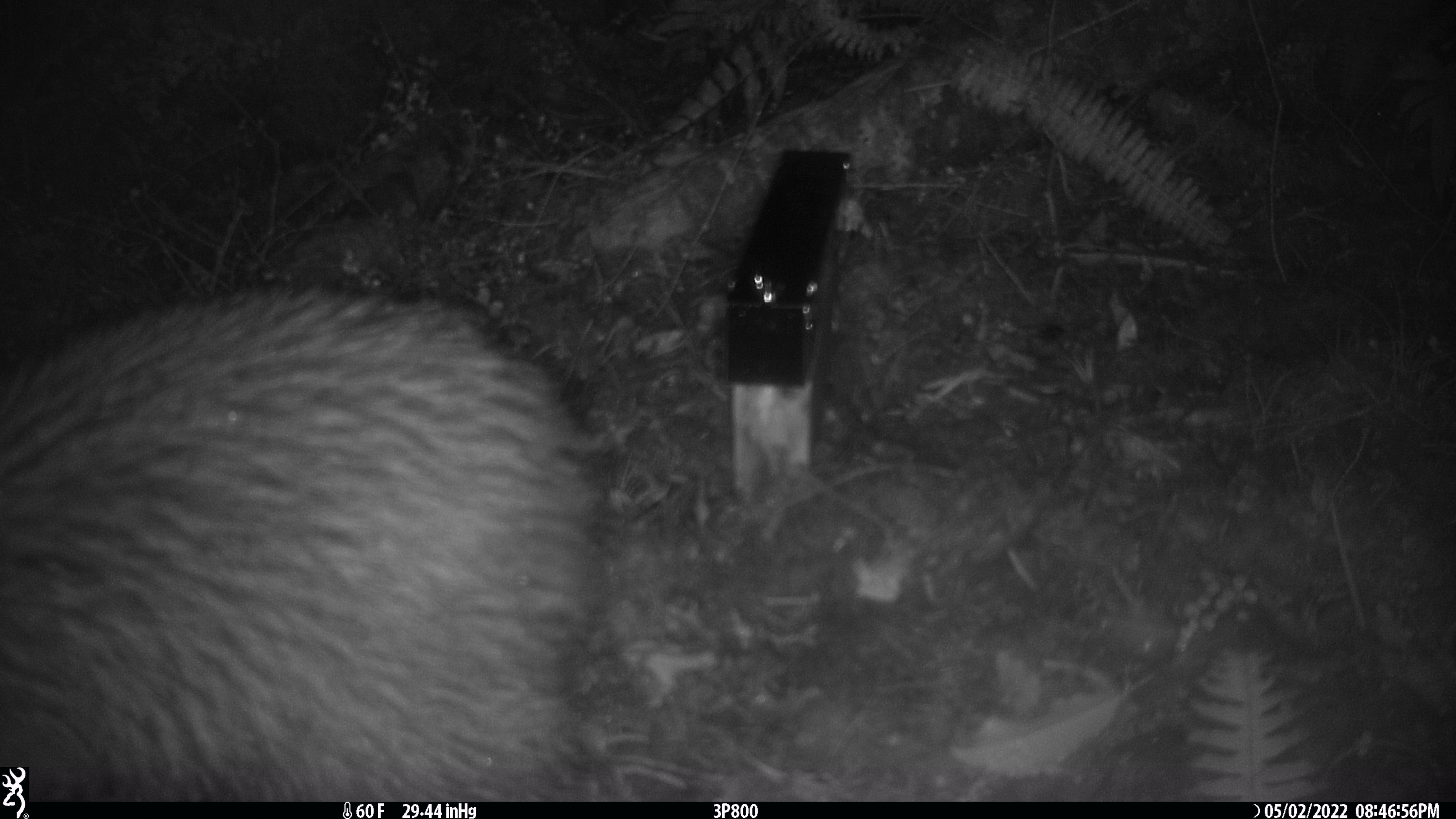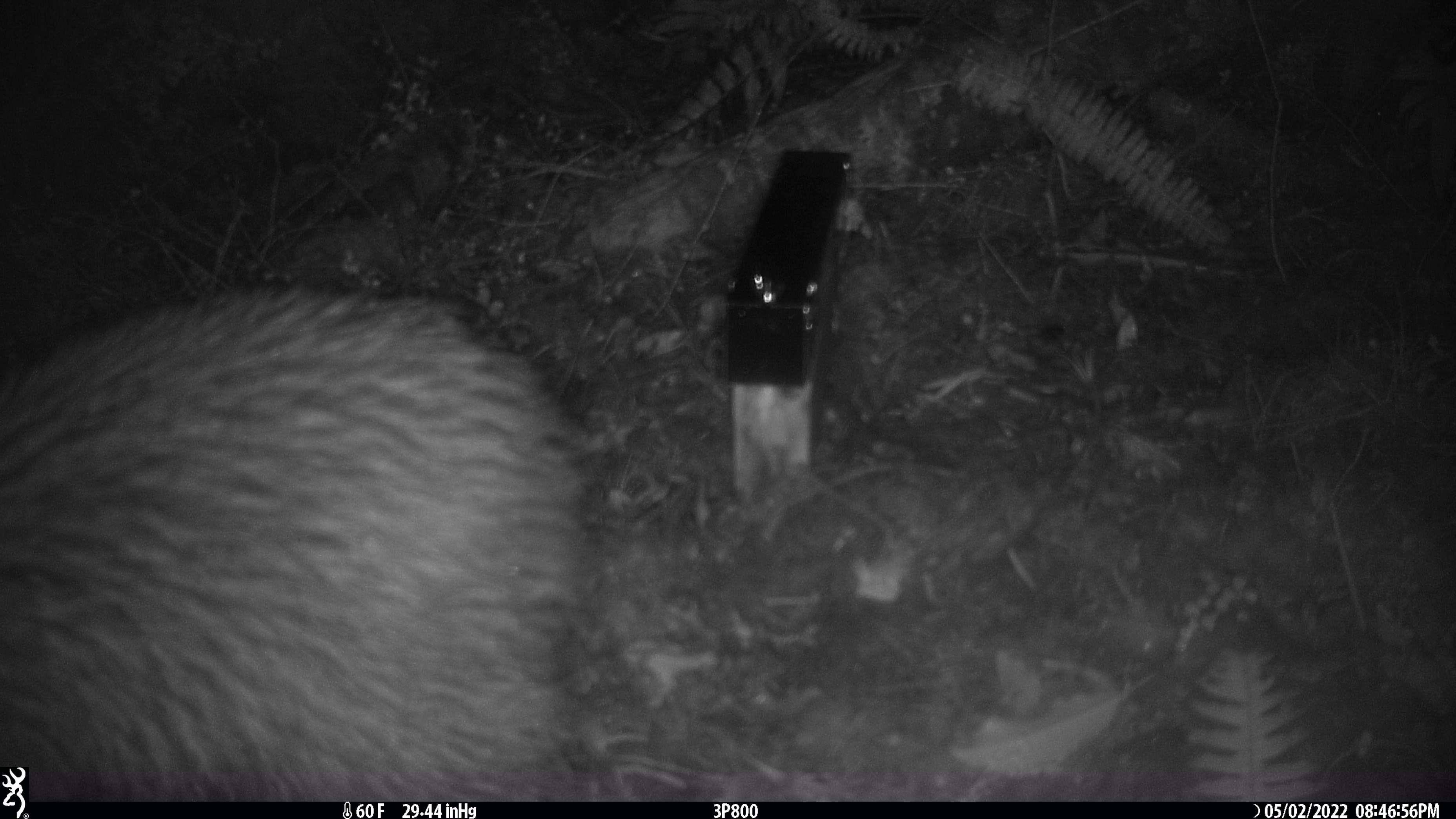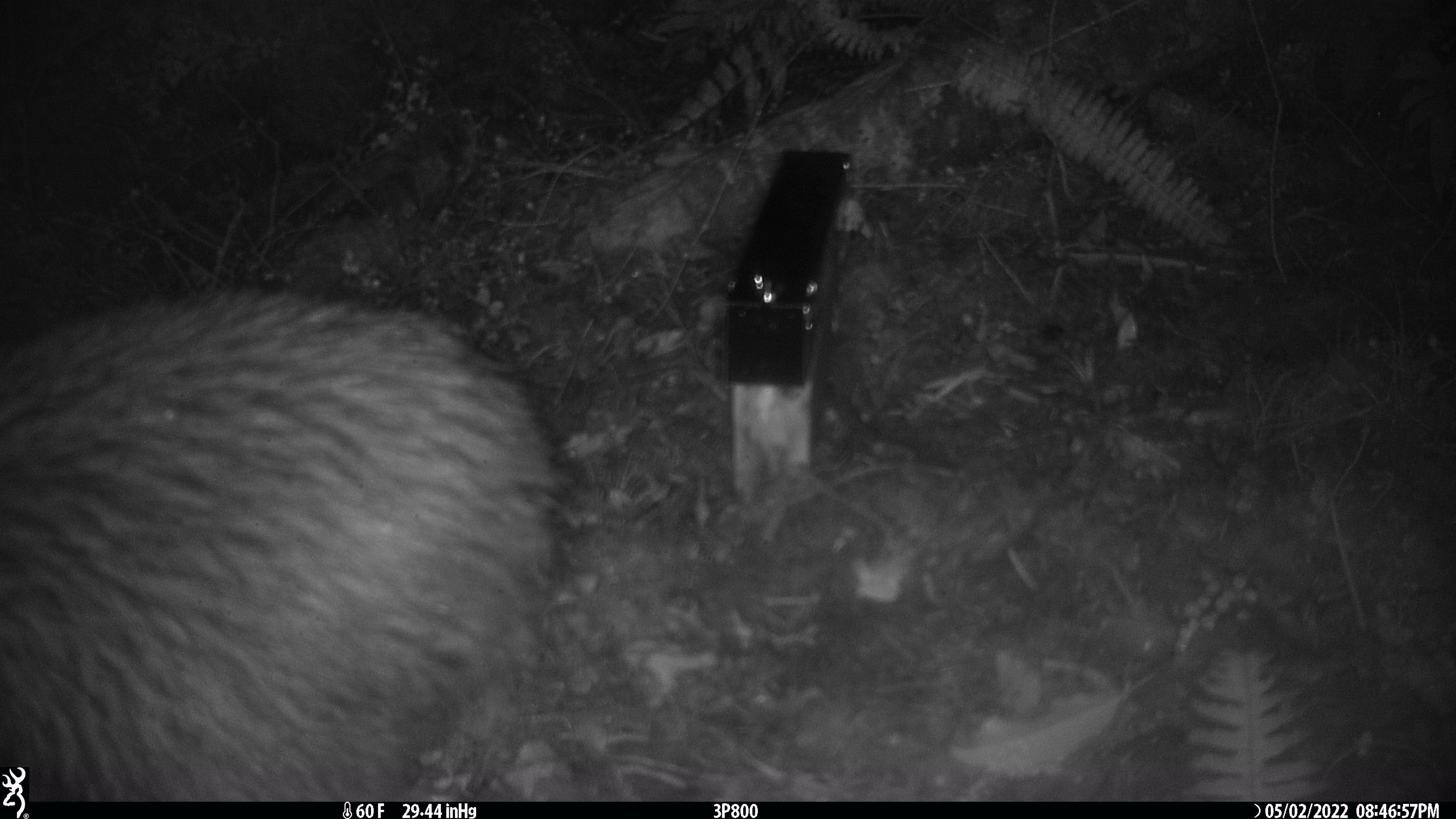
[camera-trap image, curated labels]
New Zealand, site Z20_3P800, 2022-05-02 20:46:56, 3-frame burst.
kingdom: Animalia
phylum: Chordata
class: Aves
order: Apterygiformes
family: Apterygidae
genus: Apteryx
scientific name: Apteryx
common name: kiwi